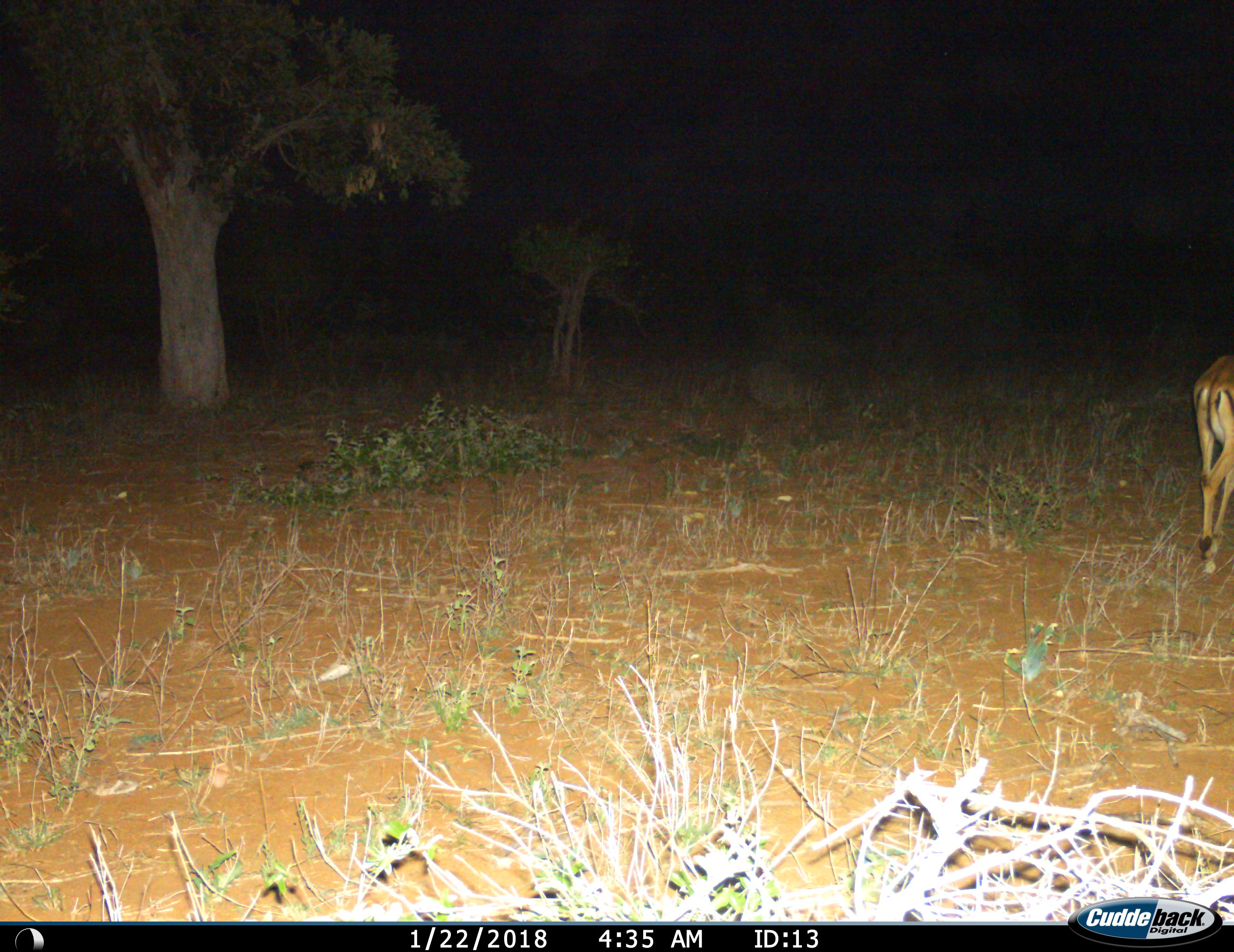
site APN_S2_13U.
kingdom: Animalia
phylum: Chordata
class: Mammalia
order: Artiodactyla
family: Bovidae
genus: Aepyceros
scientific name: Aepyceros melampus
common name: impala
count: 1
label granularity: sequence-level